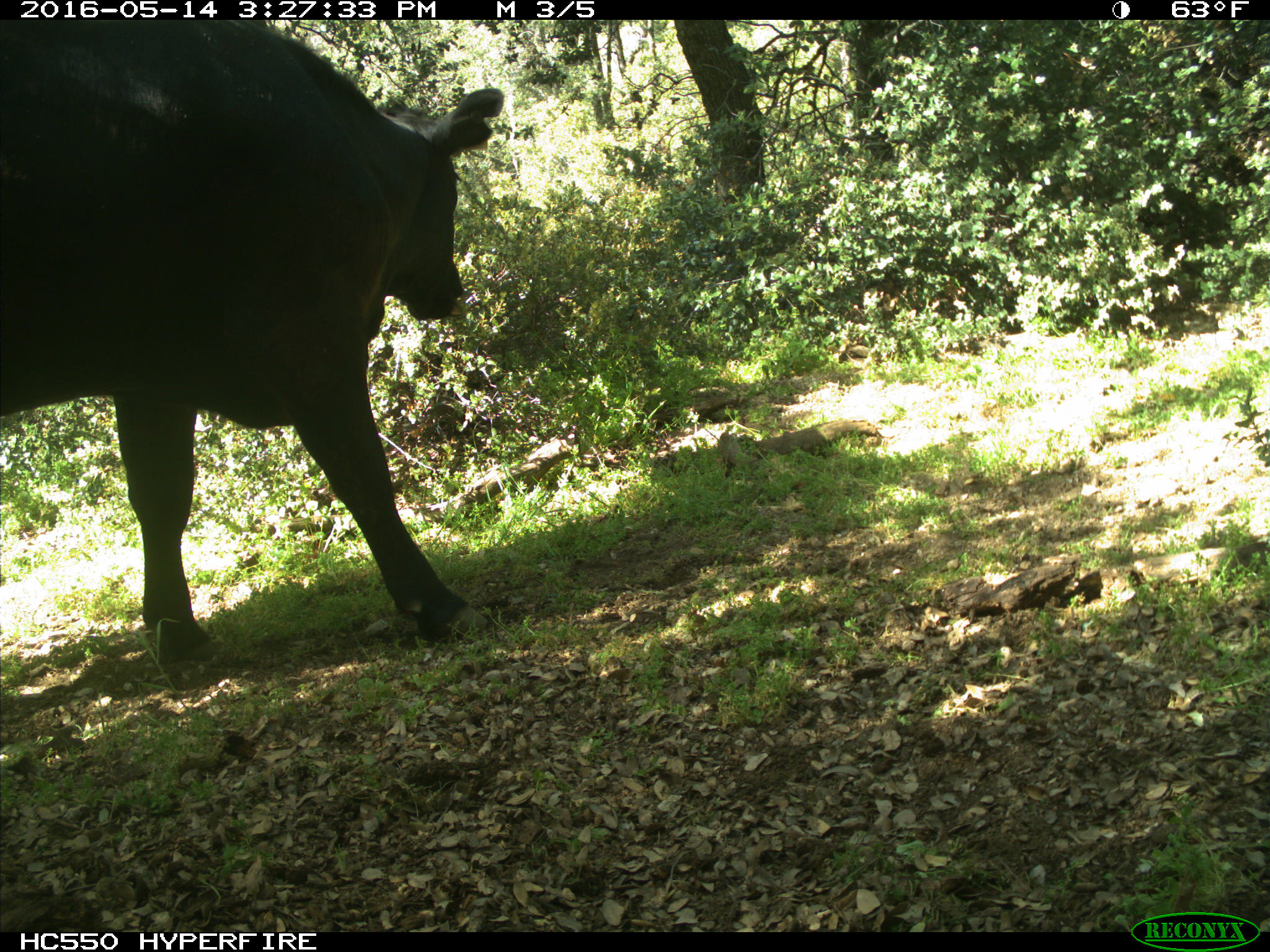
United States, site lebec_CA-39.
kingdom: Animalia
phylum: Chordata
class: Mammalia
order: Artiodactyla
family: Bovidae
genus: Bos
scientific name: Bos taurus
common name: domestic cow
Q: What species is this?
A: Bos taurus (domestic cow).